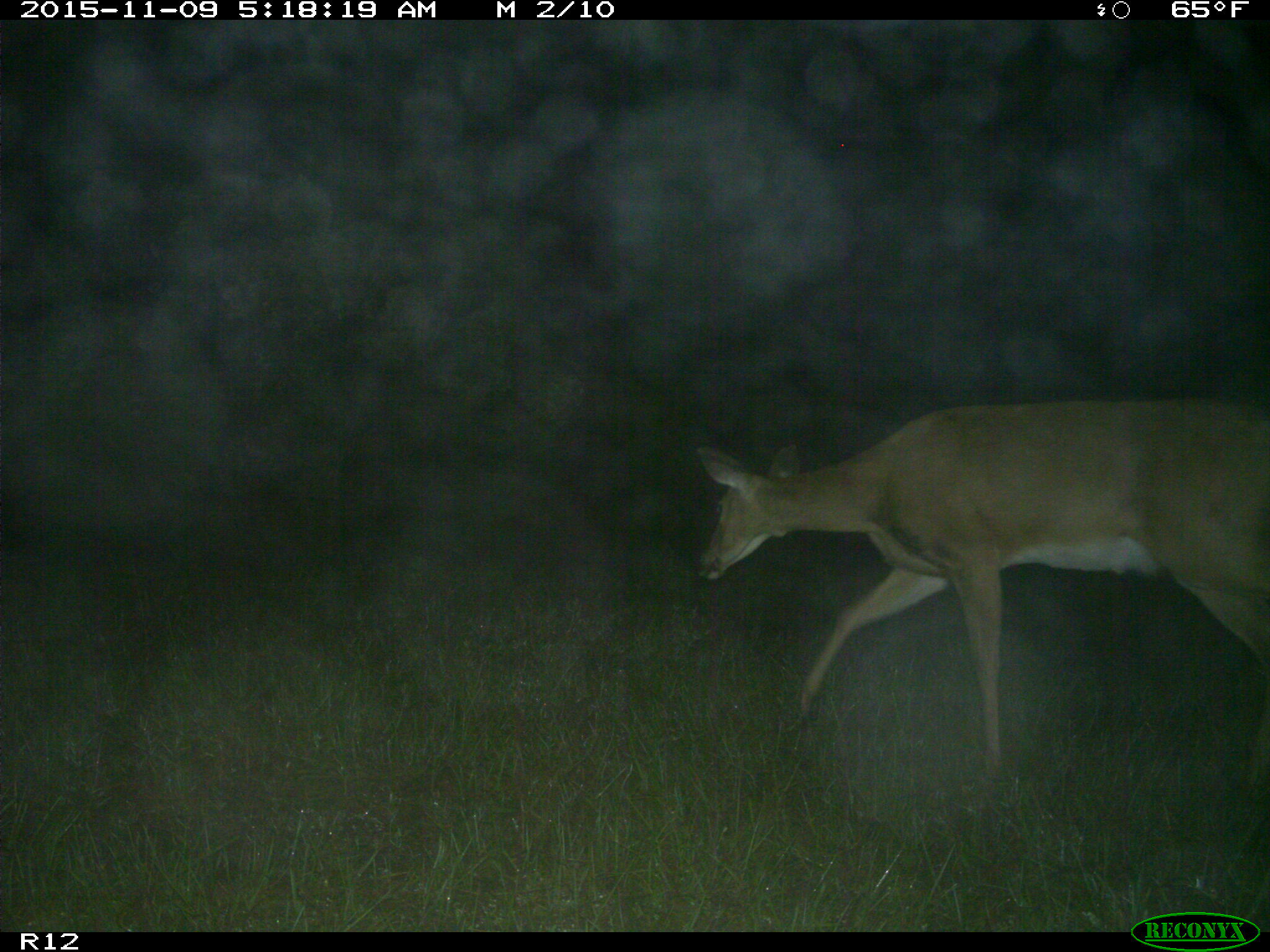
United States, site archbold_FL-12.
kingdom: Animalia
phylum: Chordata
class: Mammalia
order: Artiodactyla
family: Cervidae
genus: Odocoileus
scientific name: Odocoileus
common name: deer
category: unidentified deer